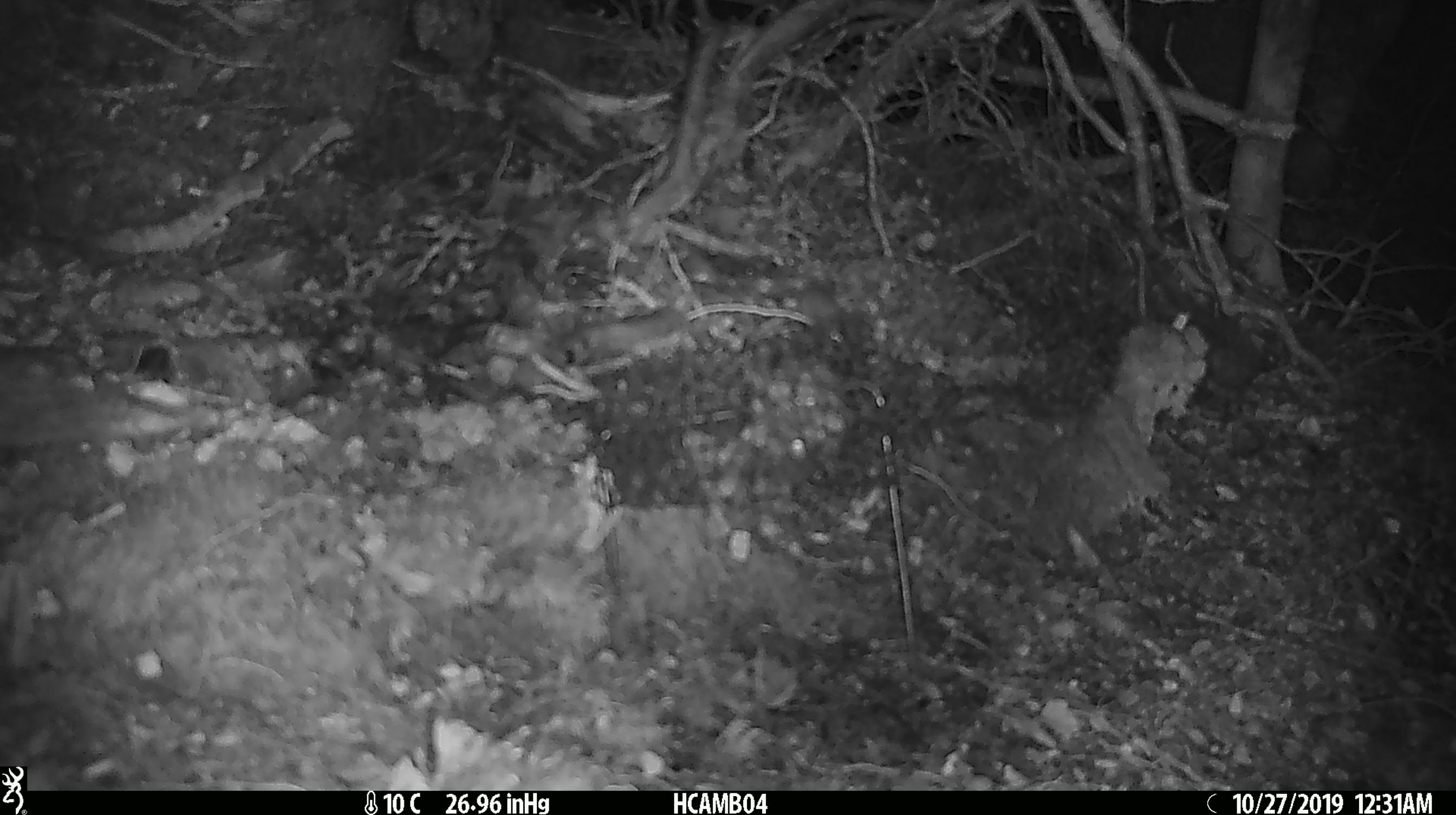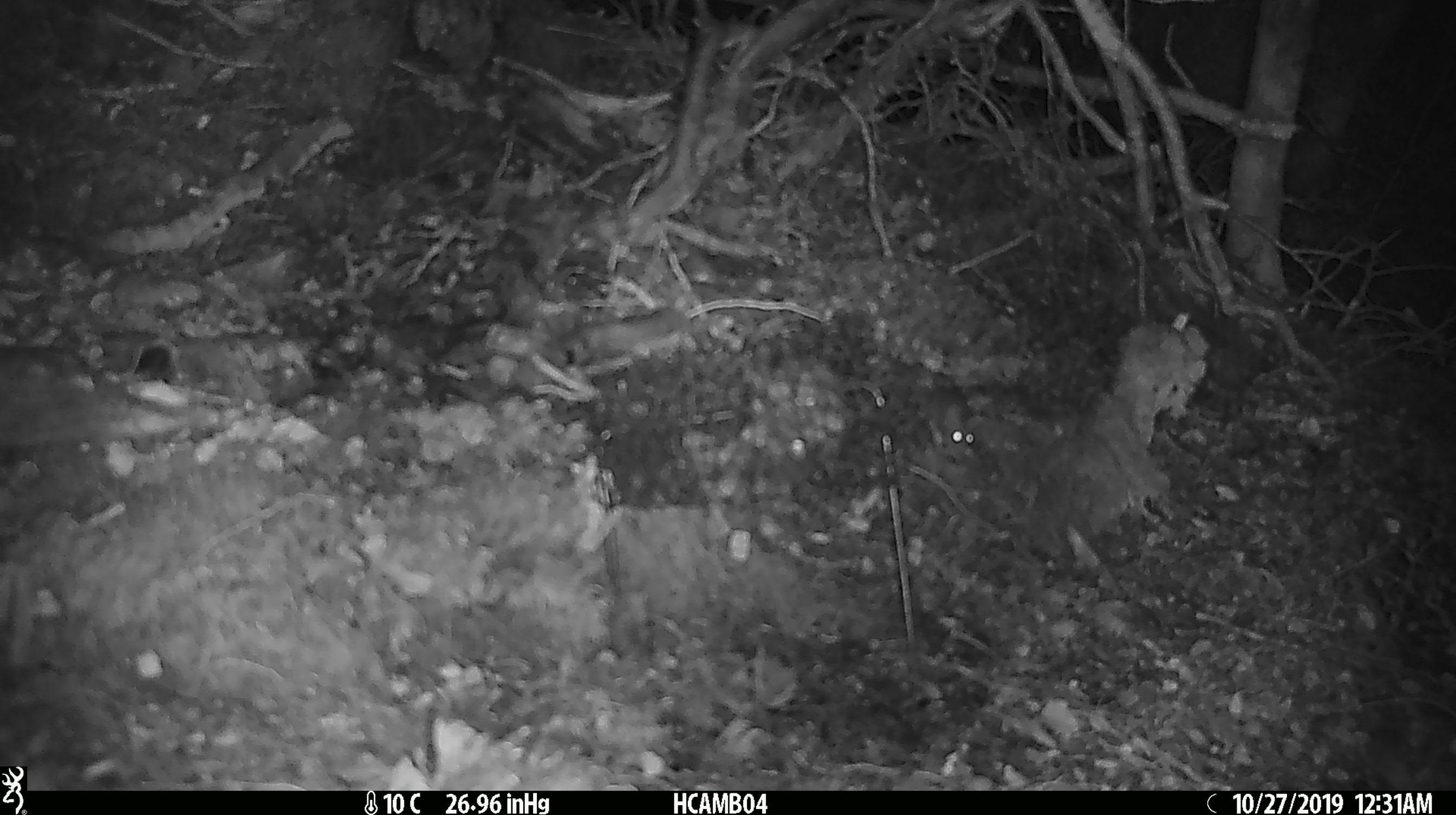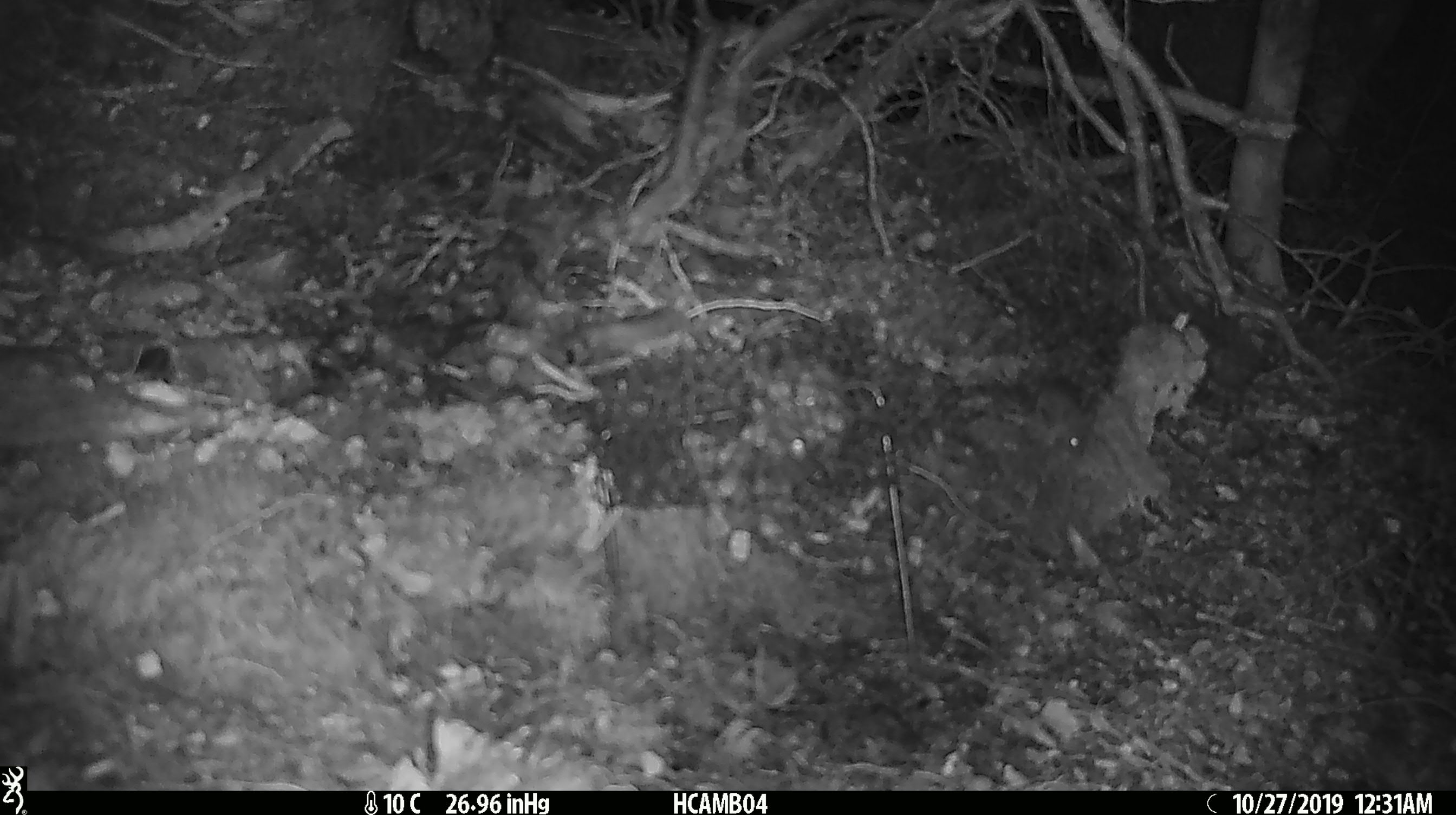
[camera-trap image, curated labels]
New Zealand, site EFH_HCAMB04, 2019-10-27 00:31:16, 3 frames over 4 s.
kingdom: Animalia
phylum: Chordata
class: Mammalia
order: Rodentia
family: Muridae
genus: Mus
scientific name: Mus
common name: mouse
Mouse (Mus).